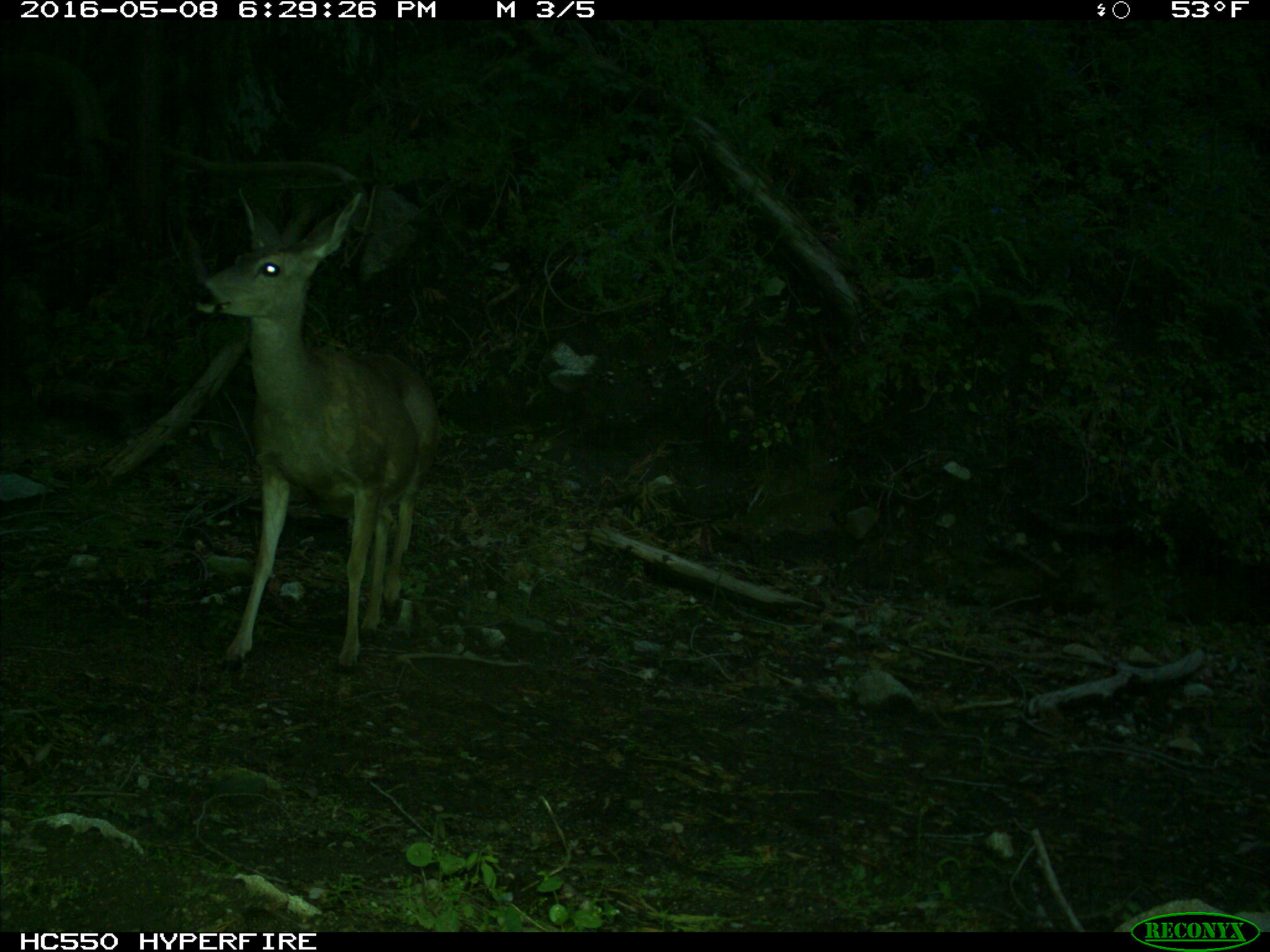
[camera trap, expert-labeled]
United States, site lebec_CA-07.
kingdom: Animalia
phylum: Chordata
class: Mammalia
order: Artiodactyla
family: Cervidae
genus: Odocoileus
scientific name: Odocoileus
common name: deer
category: unidentified deer